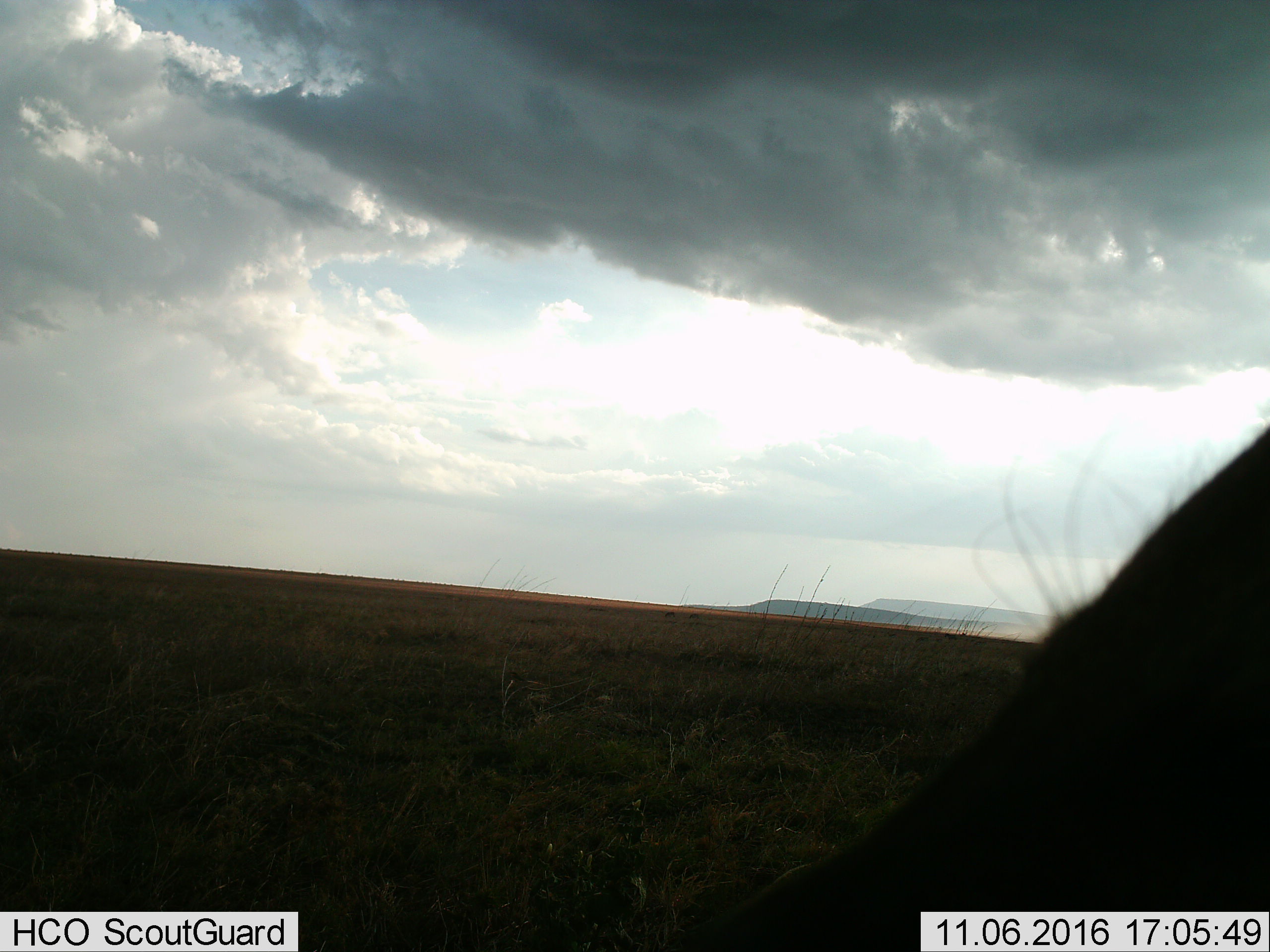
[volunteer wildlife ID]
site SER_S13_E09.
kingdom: Animalia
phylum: Chordata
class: Mammalia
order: Artiodactyla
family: Bovidae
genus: Connochaetes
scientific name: Connochaetes taurinus taurinus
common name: blue wildebeest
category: wildebeestblue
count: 1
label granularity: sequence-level